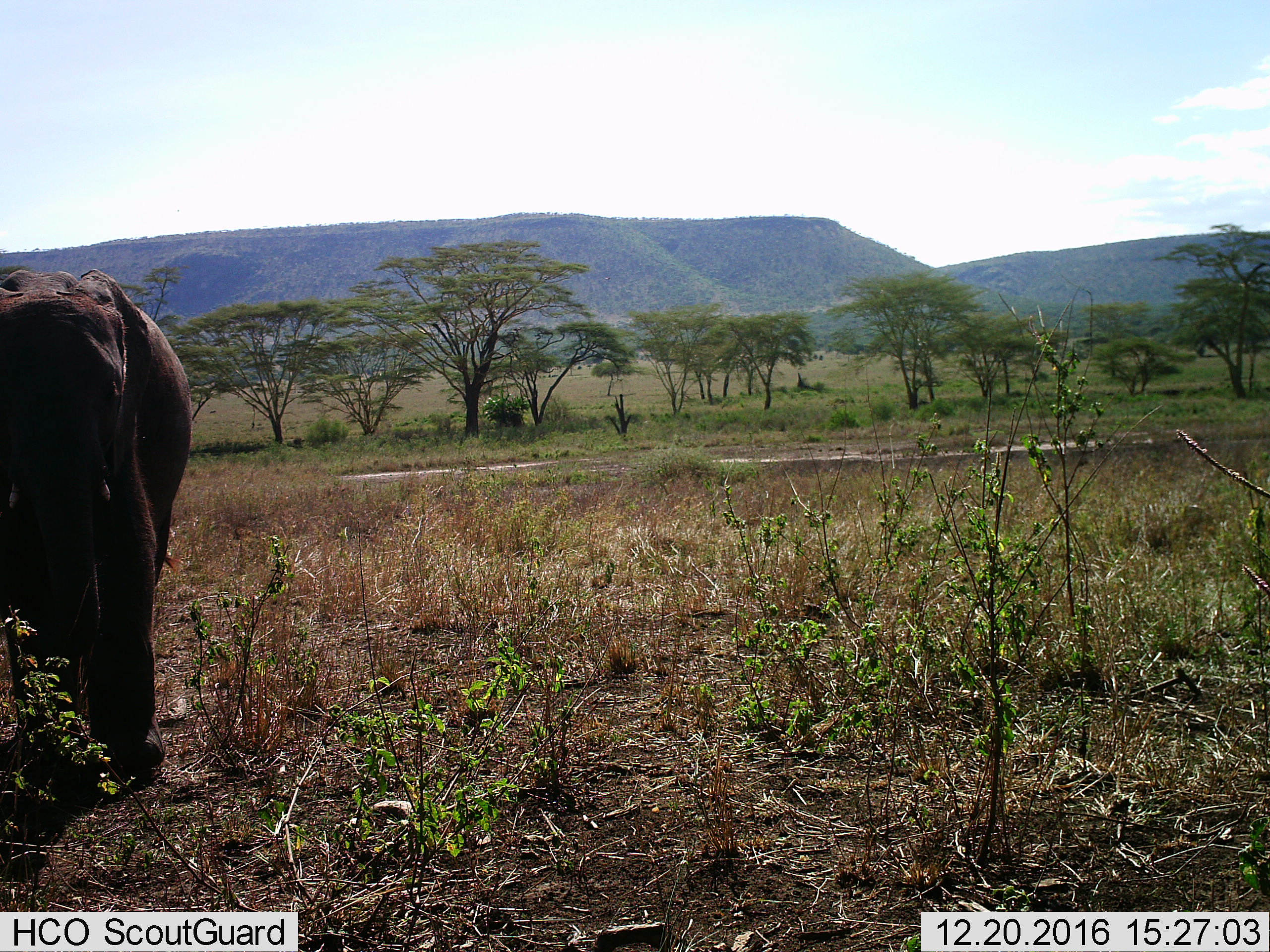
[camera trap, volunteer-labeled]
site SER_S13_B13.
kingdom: Animalia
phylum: Chordata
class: Mammalia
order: Proboscidea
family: Elephantidae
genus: Loxodonta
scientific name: Loxodonta africana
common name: african bush elephant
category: elephant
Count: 1.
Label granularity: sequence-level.